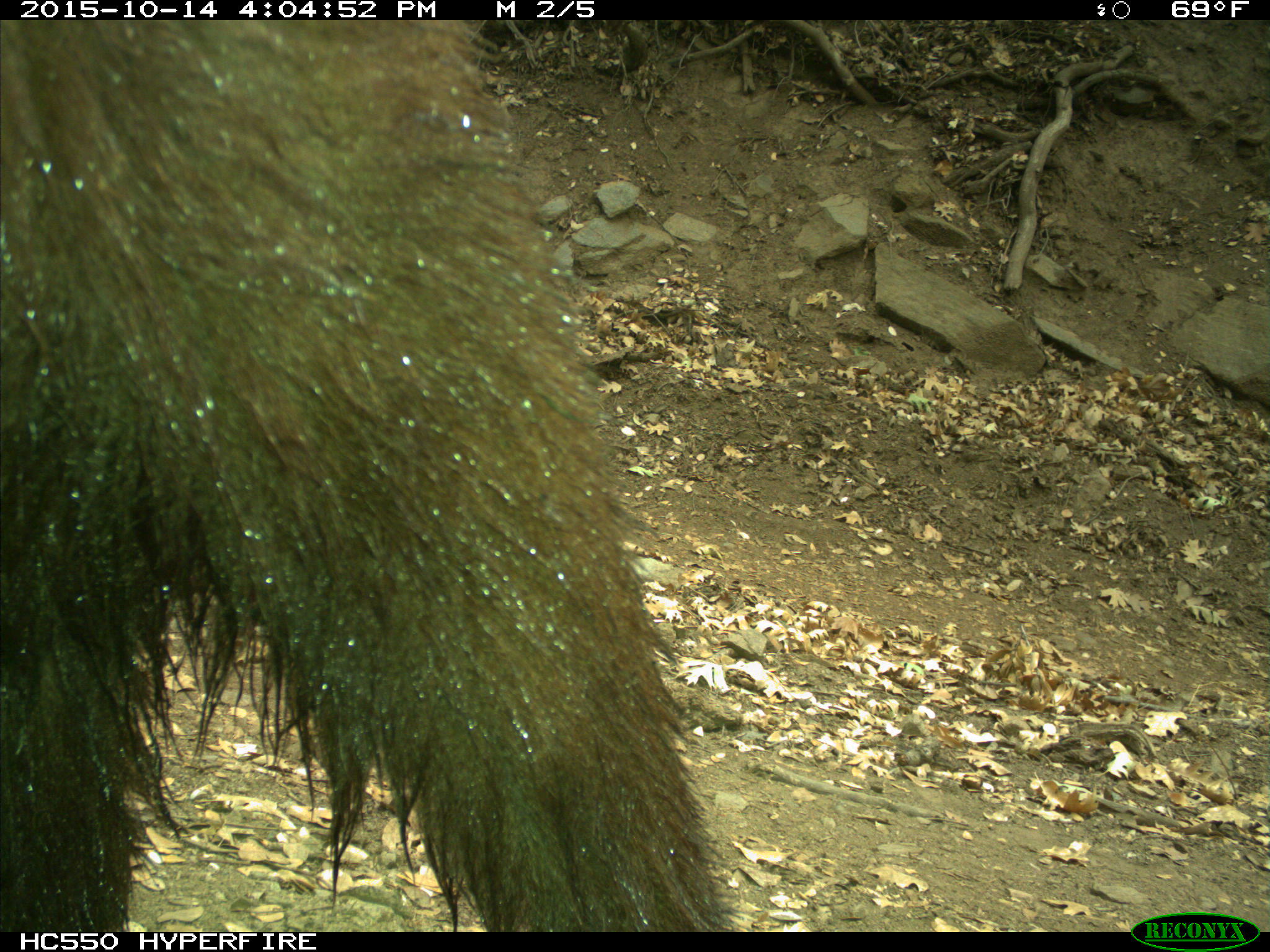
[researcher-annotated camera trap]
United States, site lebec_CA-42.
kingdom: Animalia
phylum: Chordata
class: Mammalia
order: Carnivora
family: Ursidae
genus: Ursus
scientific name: Ursus americanus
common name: american black bear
Ursus americanus (american black bear).